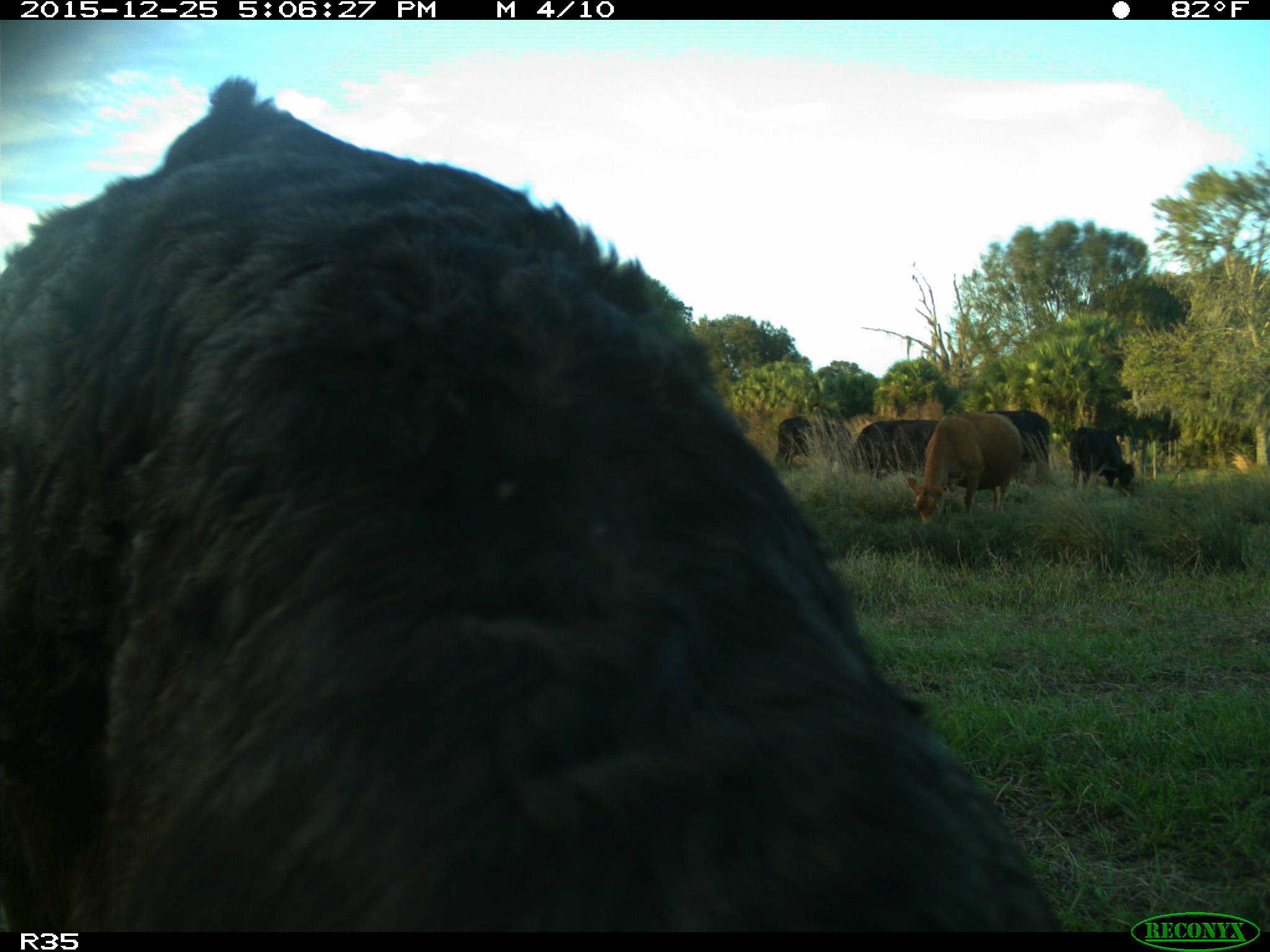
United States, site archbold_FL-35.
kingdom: Animalia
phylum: Chordata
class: Mammalia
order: Artiodactyla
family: Bovidae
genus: Bos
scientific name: Bos taurus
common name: domestic cow